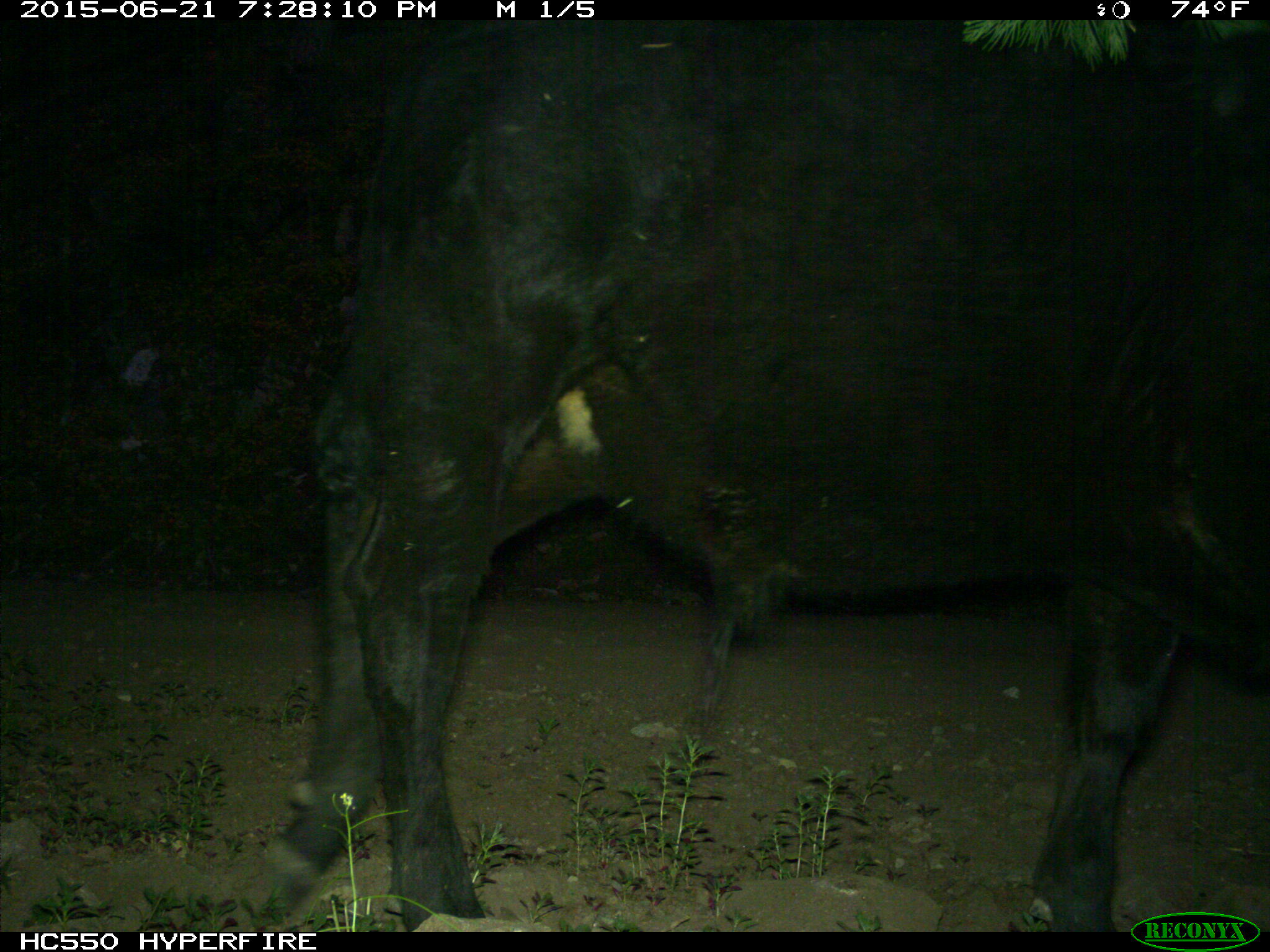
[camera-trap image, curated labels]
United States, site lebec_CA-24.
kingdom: Animalia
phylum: Chordata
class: Mammalia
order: Artiodactyla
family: Bovidae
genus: Bos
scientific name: Bos taurus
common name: domestic cow